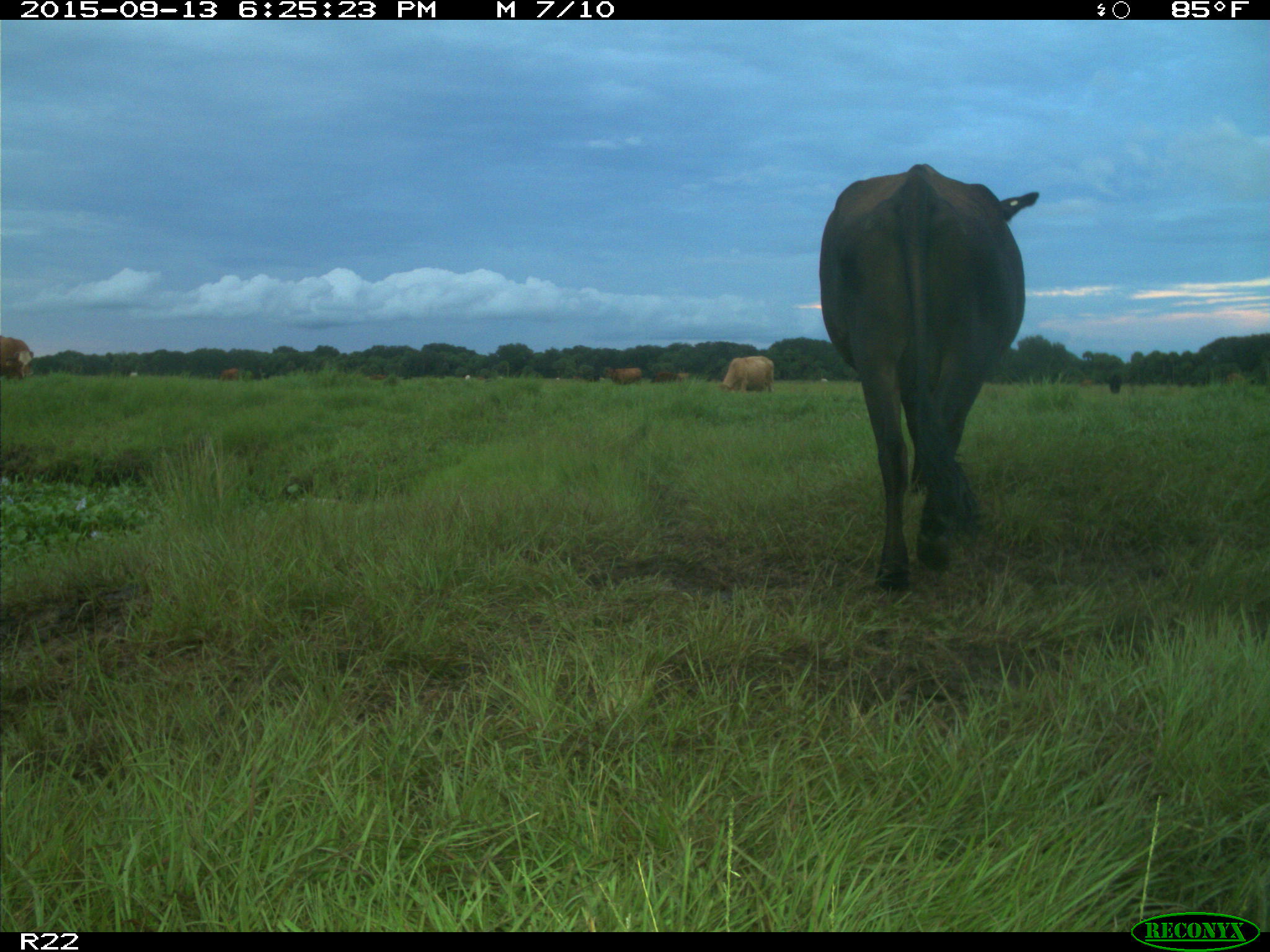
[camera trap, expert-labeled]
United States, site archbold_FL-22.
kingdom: Animalia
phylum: Chordata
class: Mammalia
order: Artiodactyla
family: Bovidae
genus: Bos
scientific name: Bos taurus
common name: domestic cow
Bos taurus (domestic cow).